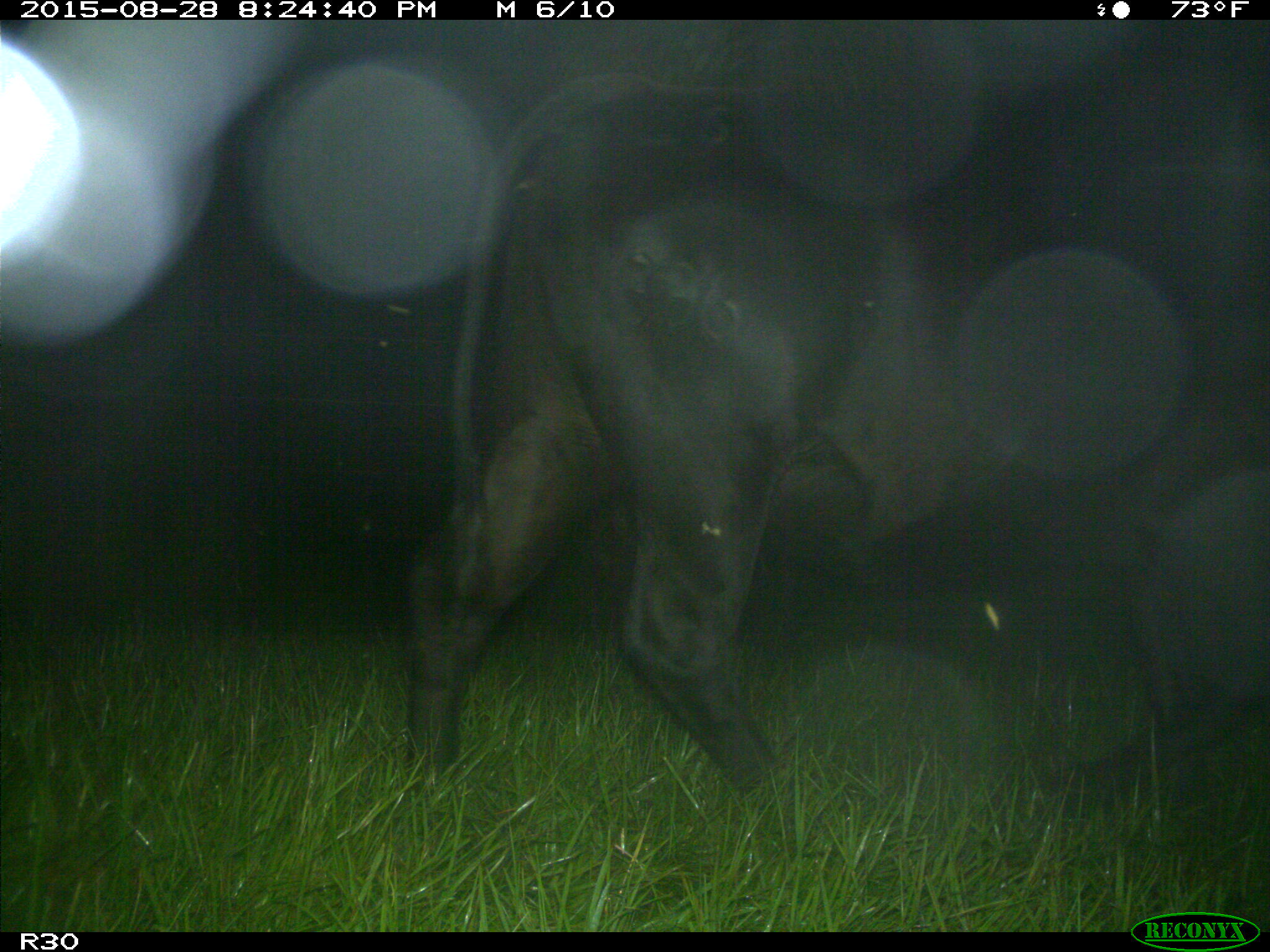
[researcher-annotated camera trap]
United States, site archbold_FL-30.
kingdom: Animalia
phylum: Chordata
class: Mammalia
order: Artiodactyla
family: Bovidae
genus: Bos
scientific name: Bos taurus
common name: domestic cow